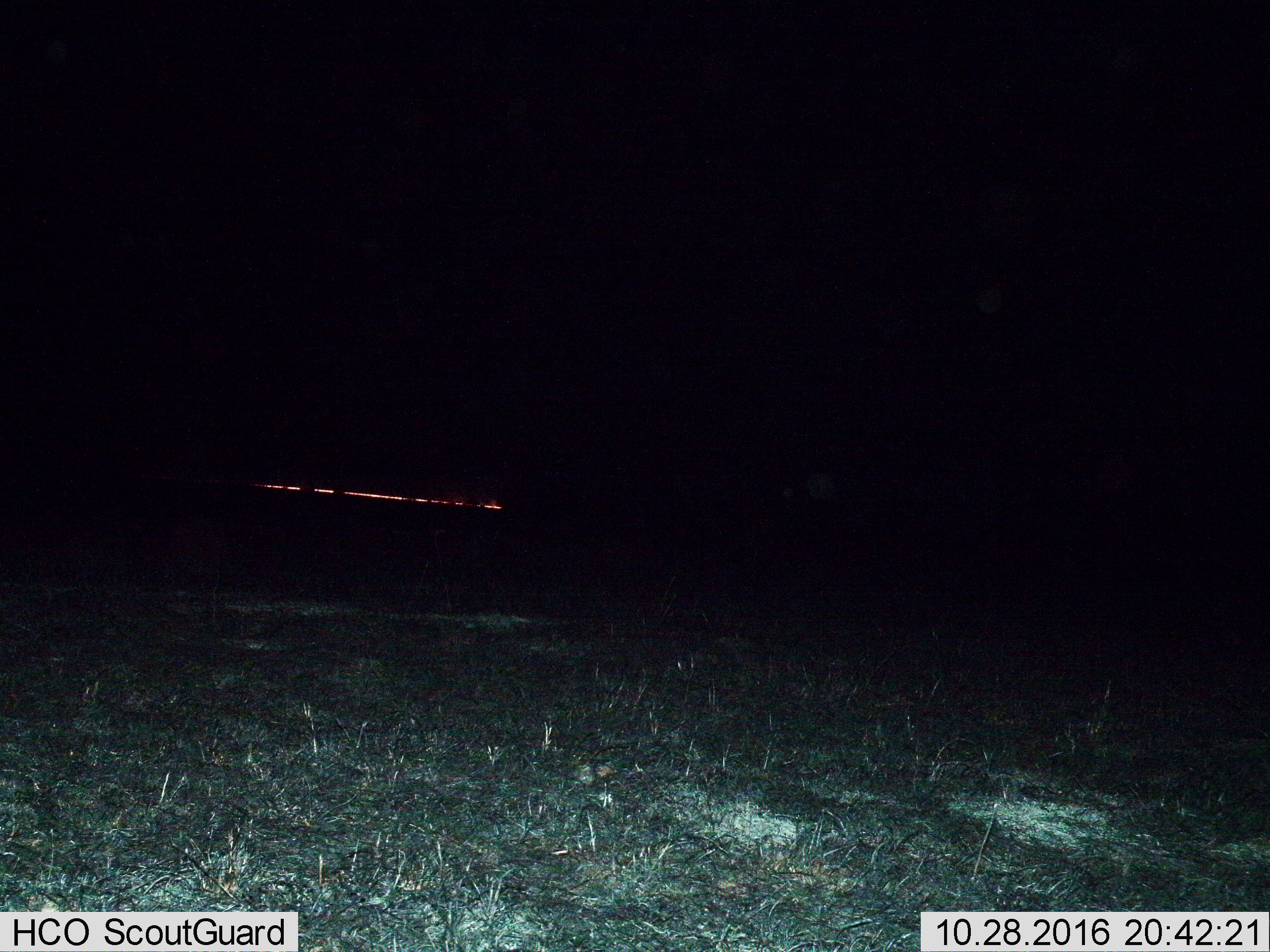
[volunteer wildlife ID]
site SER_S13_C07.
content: unidentified animal